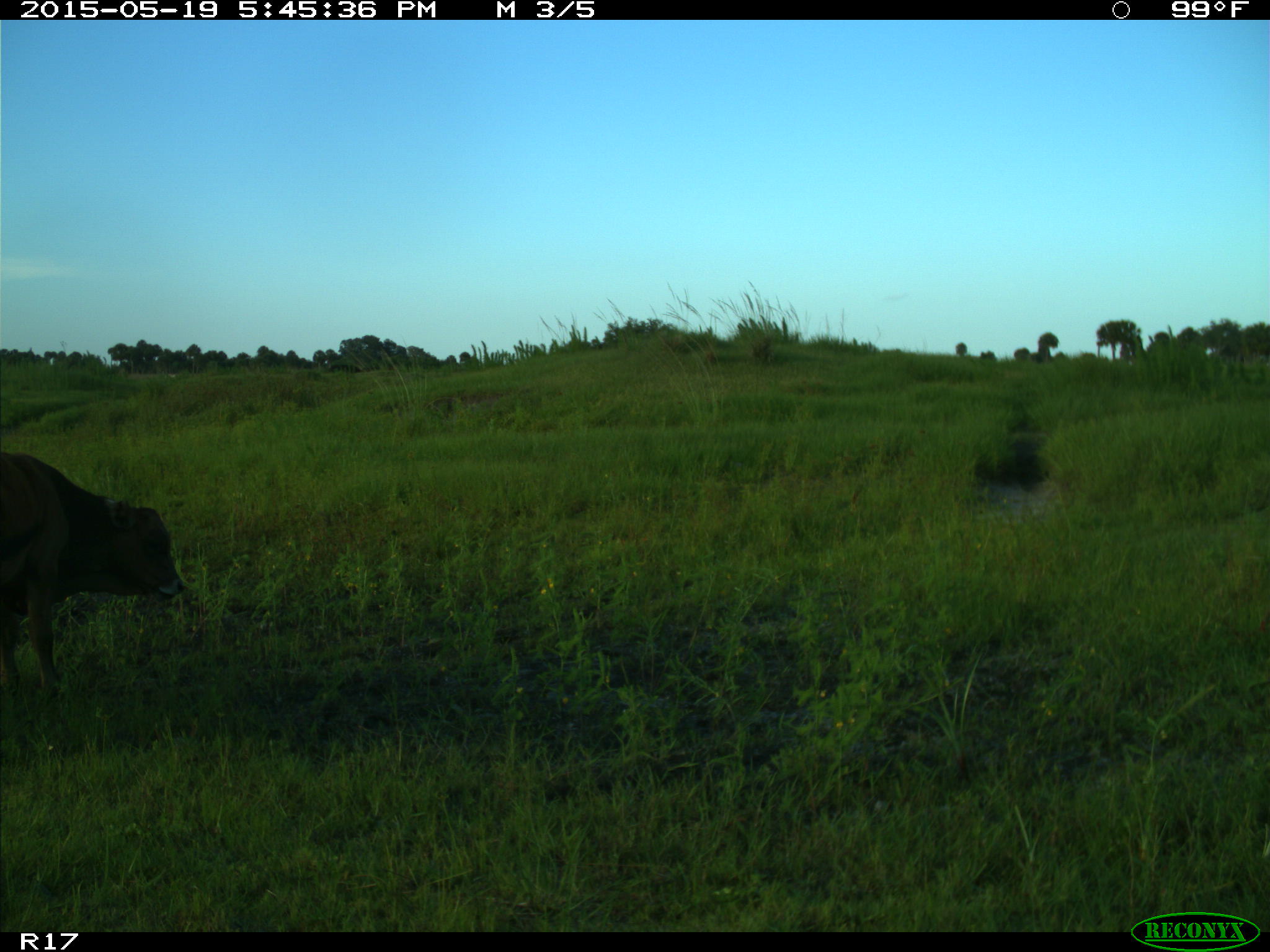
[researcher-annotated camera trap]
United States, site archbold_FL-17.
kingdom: Animalia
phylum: Chordata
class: Mammalia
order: Artiodactyla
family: Bovidae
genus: Bos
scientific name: Bos taurus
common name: domestic cow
Bos taurus (domestic cow).